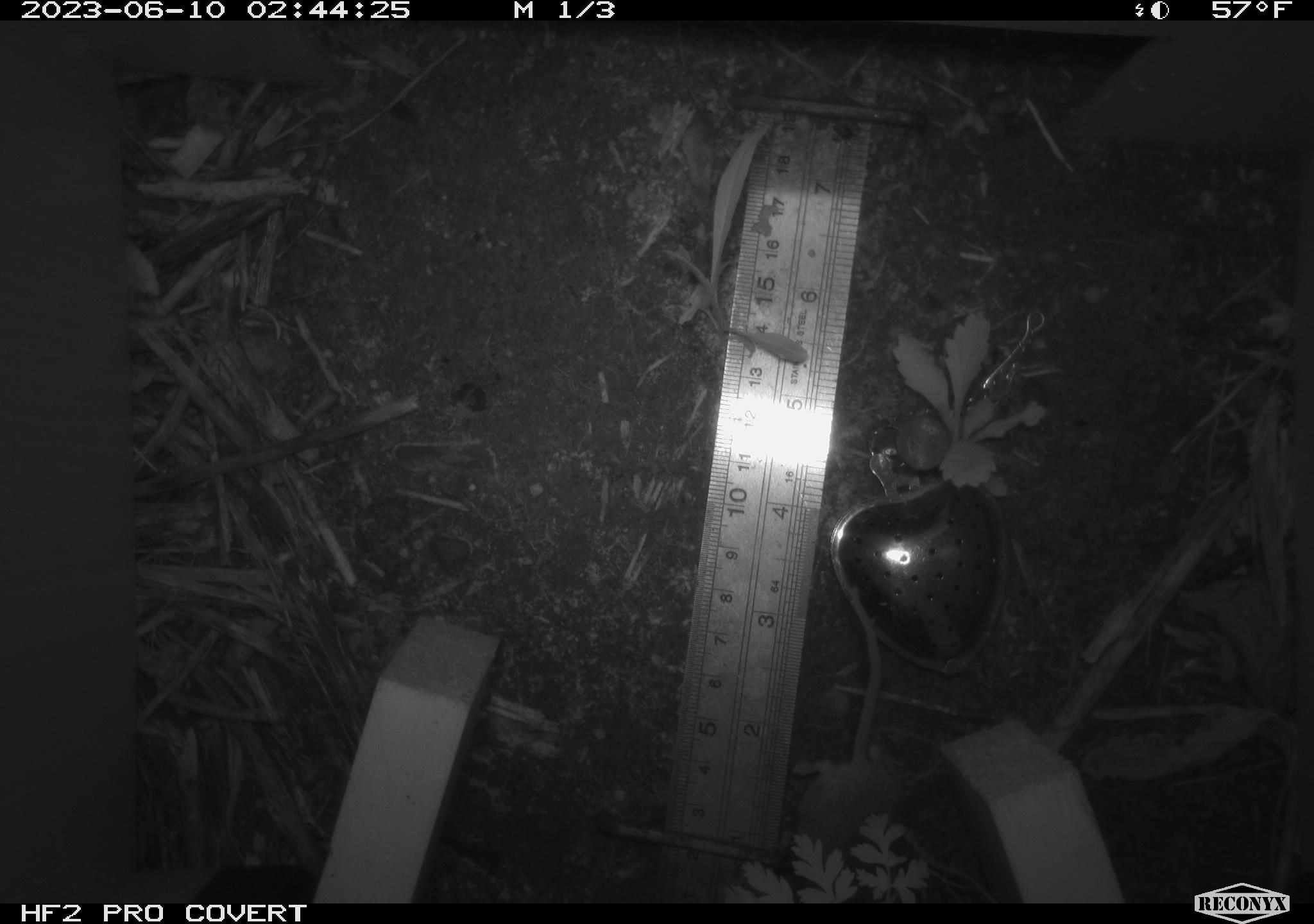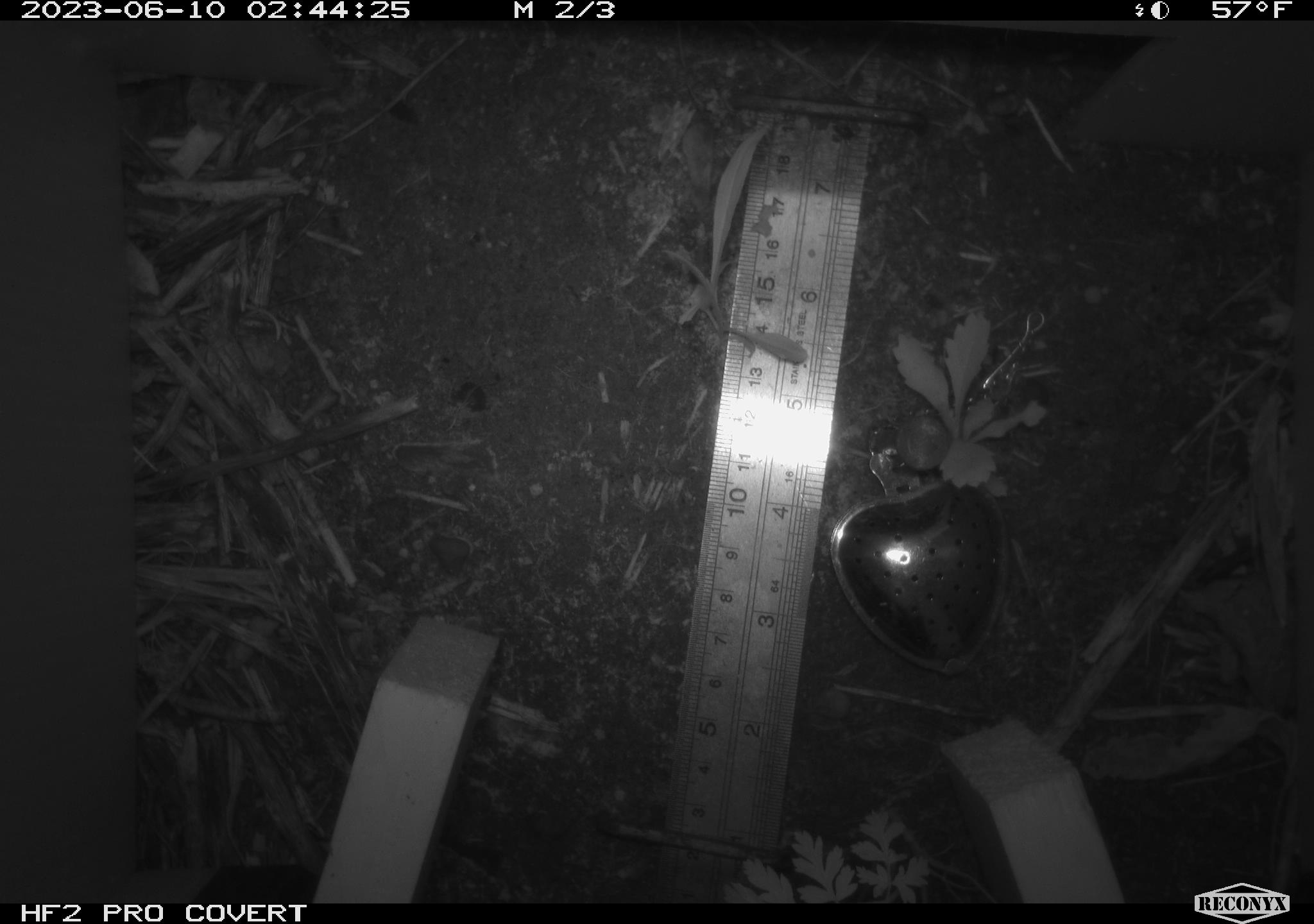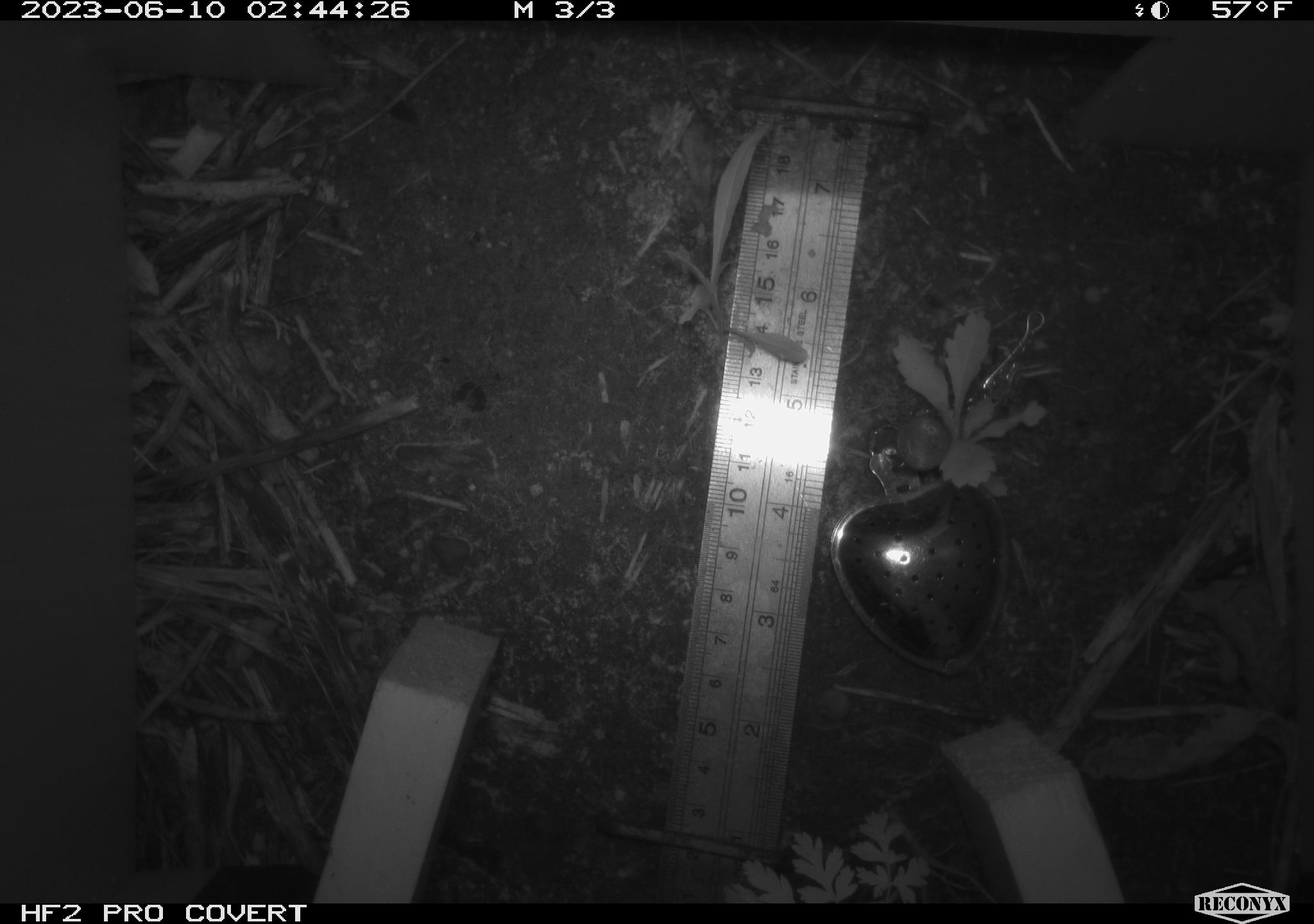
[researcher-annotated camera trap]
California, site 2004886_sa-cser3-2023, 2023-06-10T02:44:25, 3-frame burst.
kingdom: Animalia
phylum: Chordata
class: Mammalia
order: Rodentia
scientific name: Rodentia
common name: mouse species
Mouse species (Rodentia).